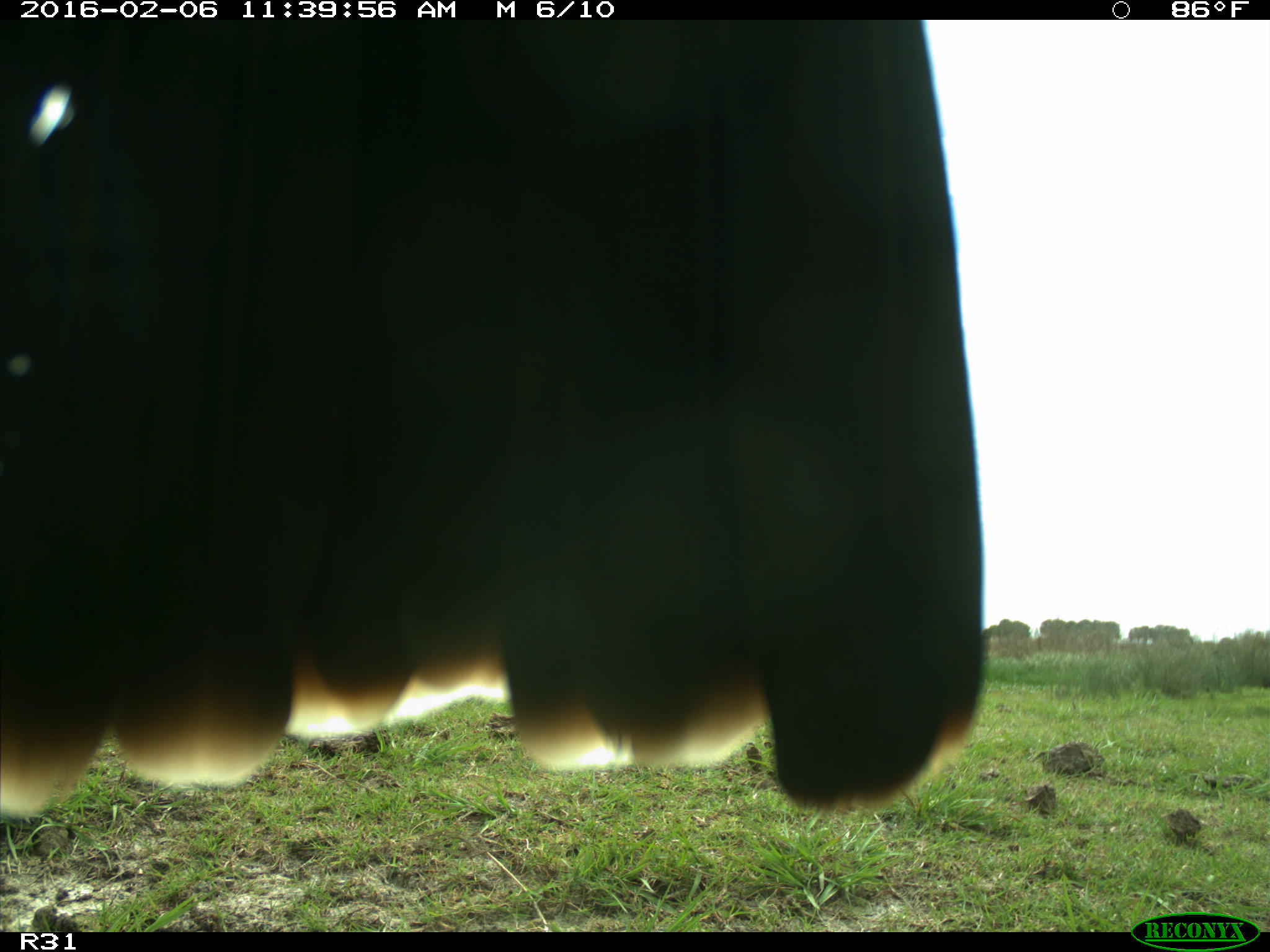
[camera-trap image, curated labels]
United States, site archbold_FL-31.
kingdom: Animalia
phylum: Chordata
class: Aves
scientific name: Aves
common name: birds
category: unidentified bird